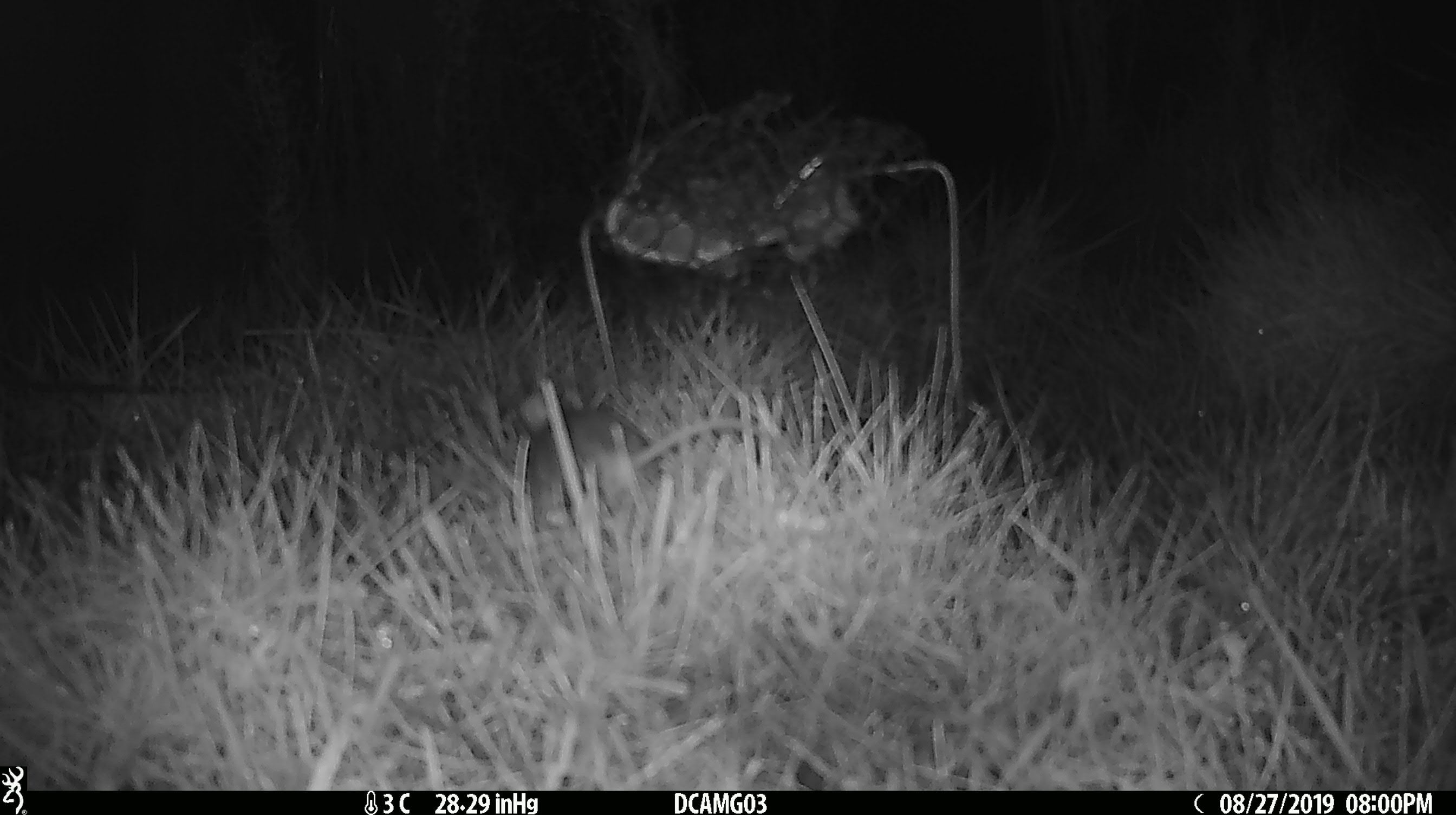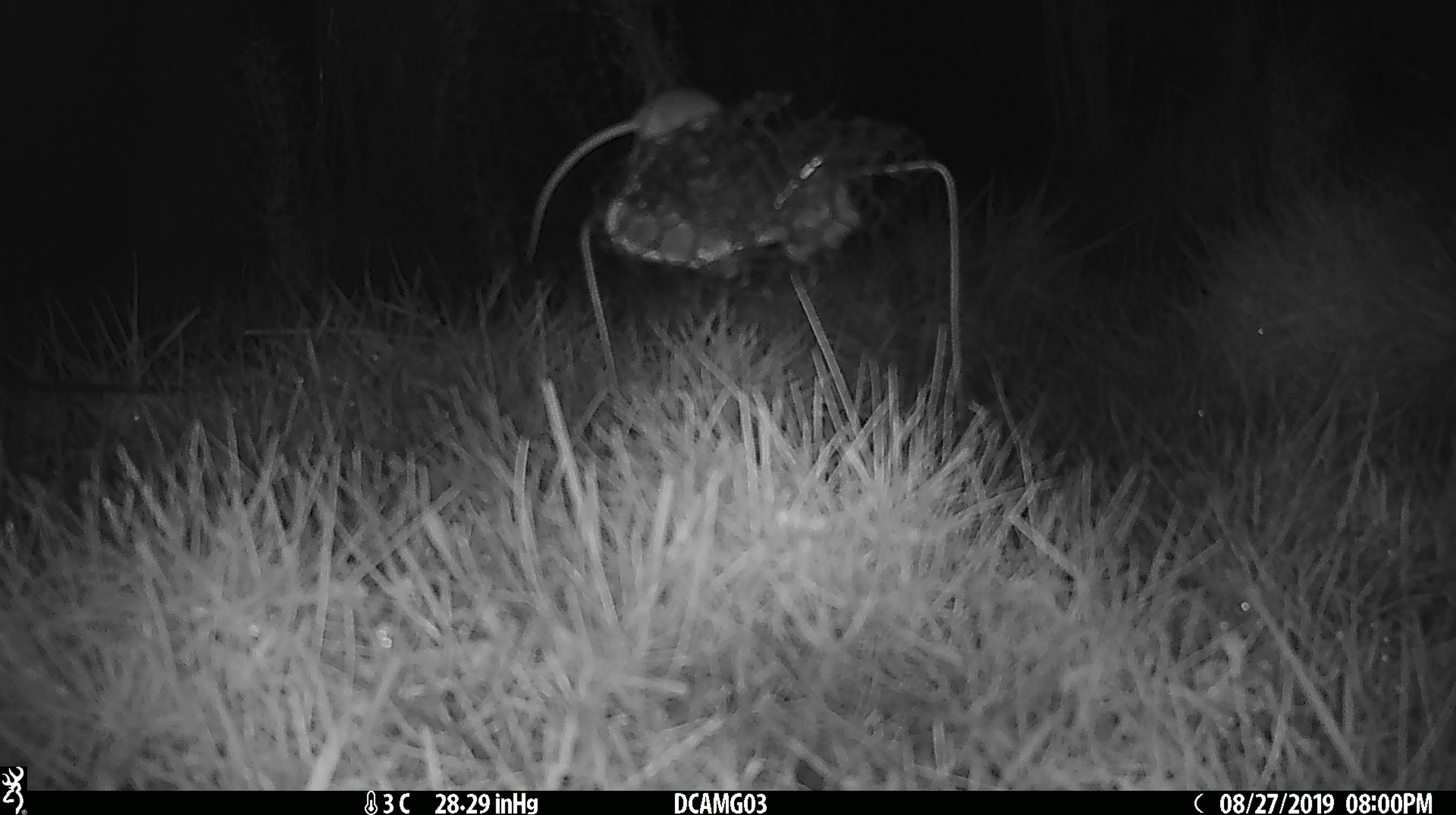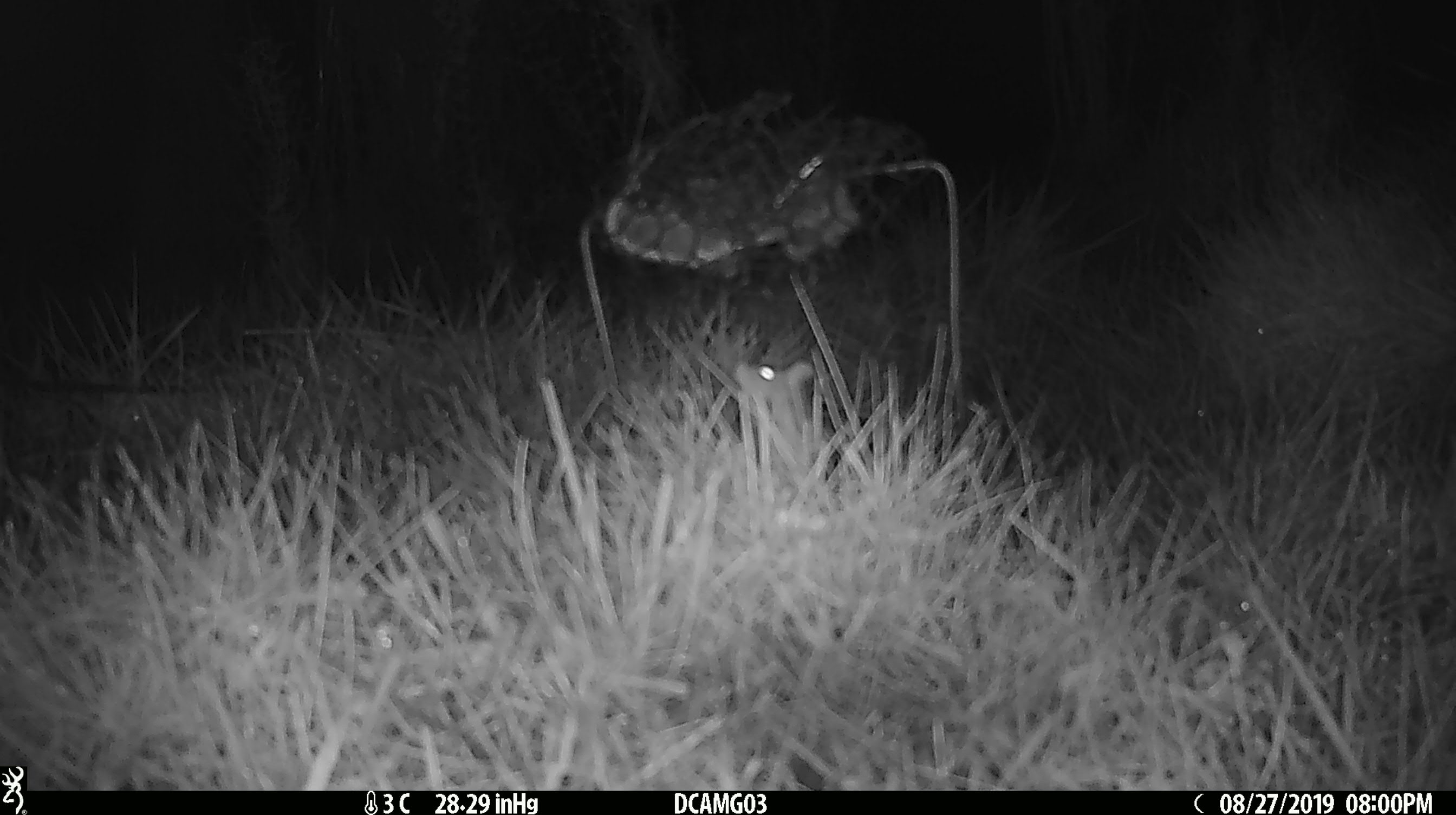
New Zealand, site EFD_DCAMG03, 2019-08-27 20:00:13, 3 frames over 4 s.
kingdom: Animalia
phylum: Chordata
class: Mammalia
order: Rodentia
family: Muridae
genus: Mus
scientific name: Mus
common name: mouse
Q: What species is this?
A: Mouse (Mus).